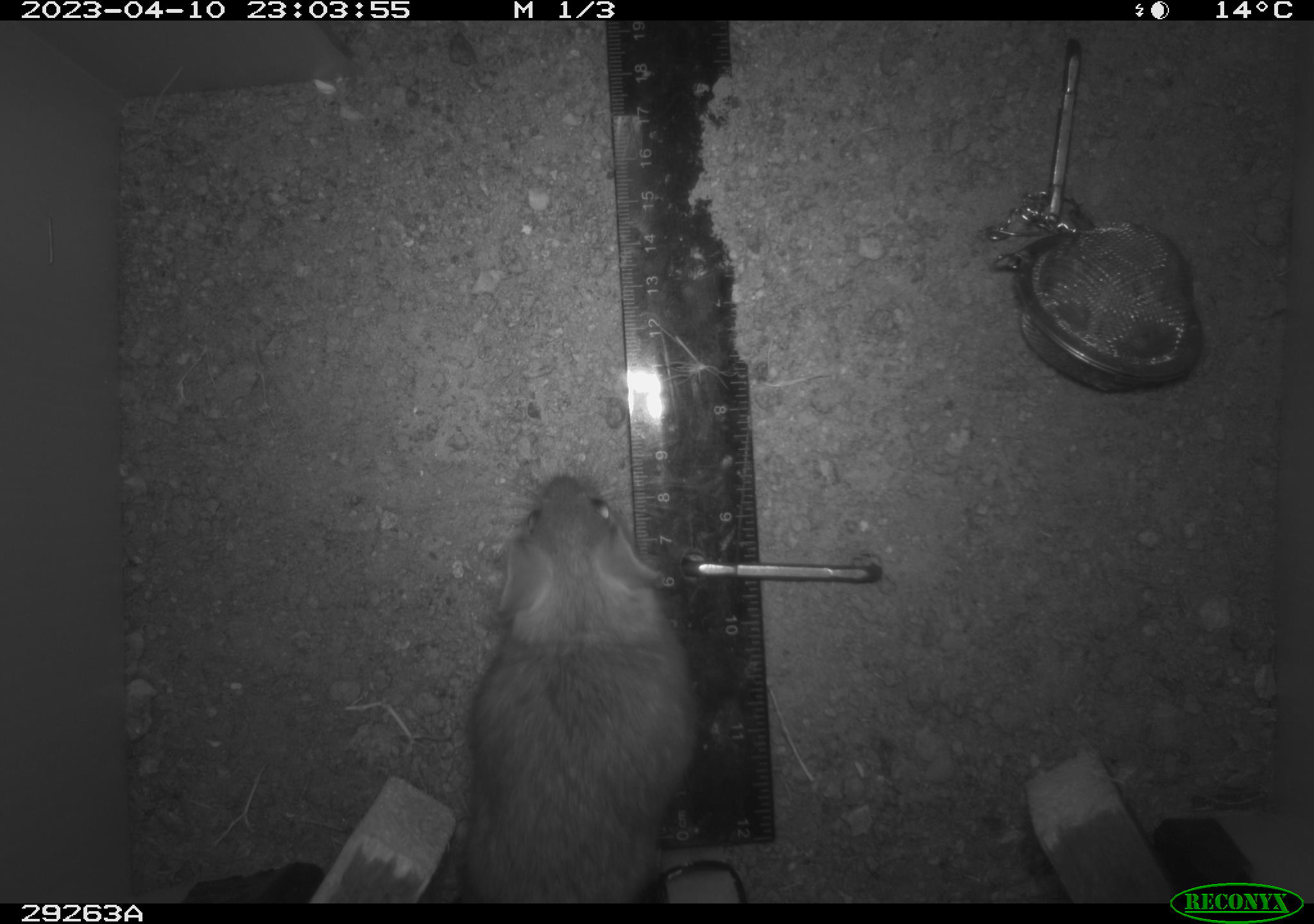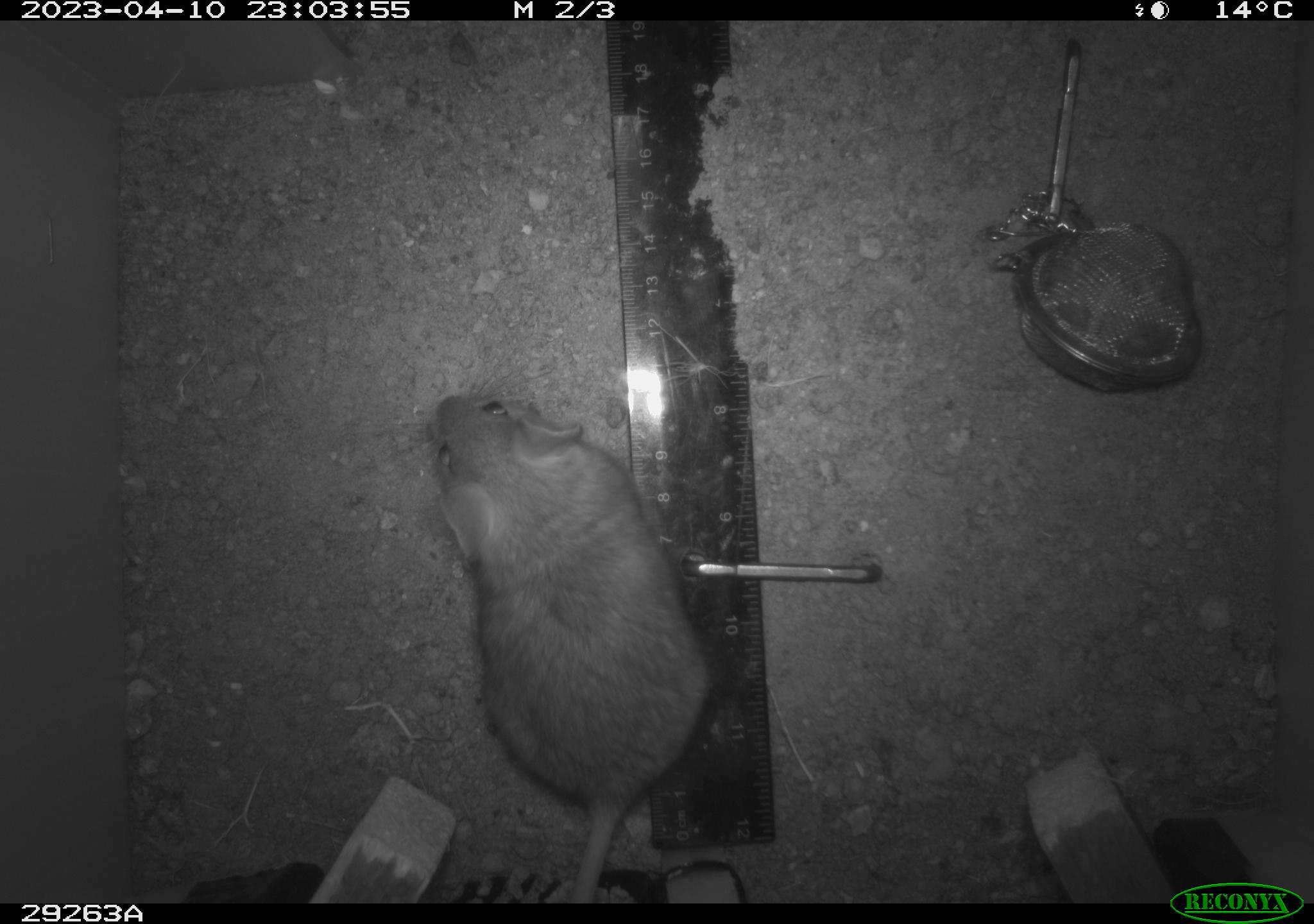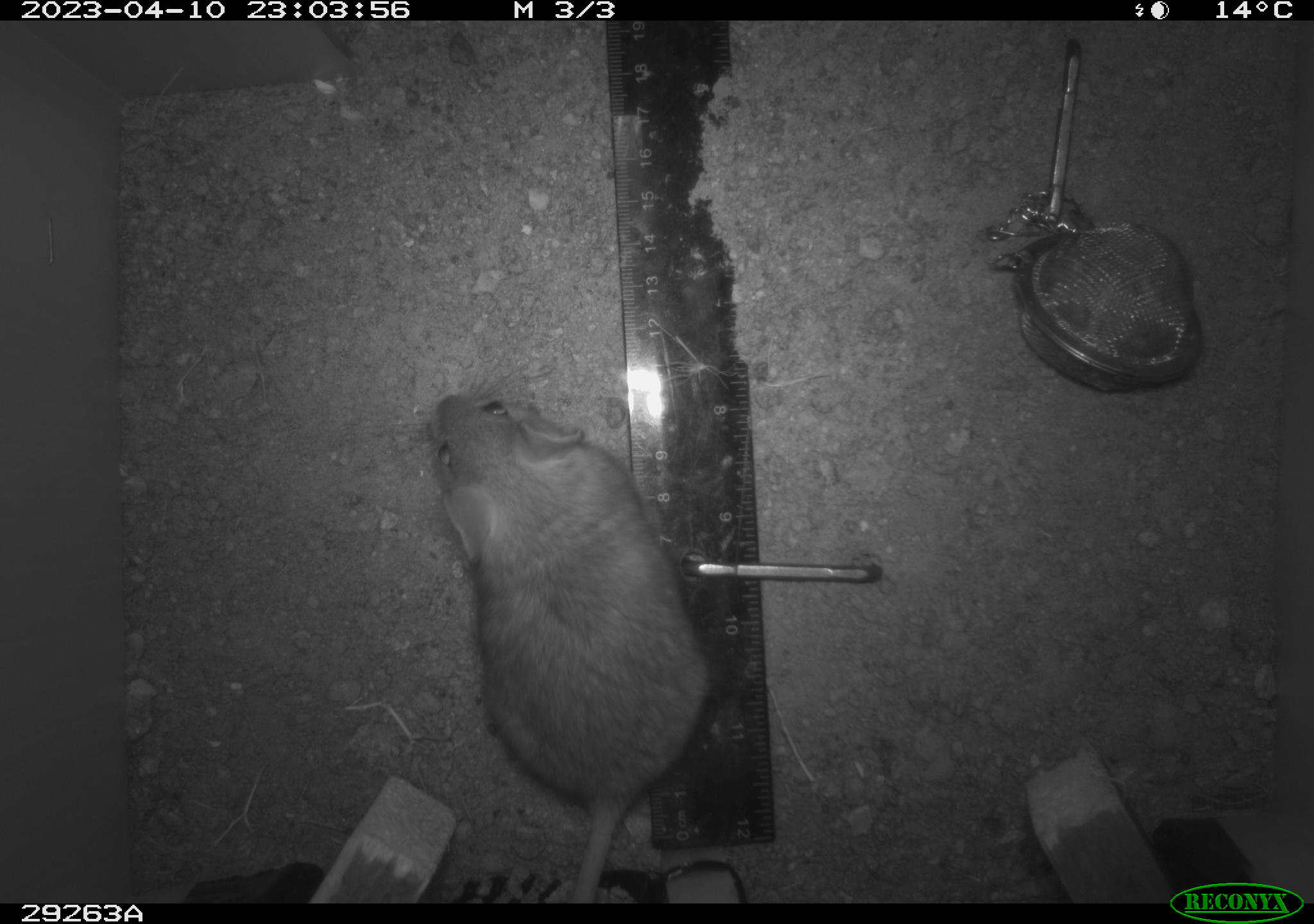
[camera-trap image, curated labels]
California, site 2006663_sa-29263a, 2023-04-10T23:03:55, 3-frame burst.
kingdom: Animalia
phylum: Chordata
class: Mammalia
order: Rodentia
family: Cricetidae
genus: Peromyscus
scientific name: Peromyscus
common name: deer mice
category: peromyscus species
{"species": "peromyscus species (deer mice) (Peromyscus)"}